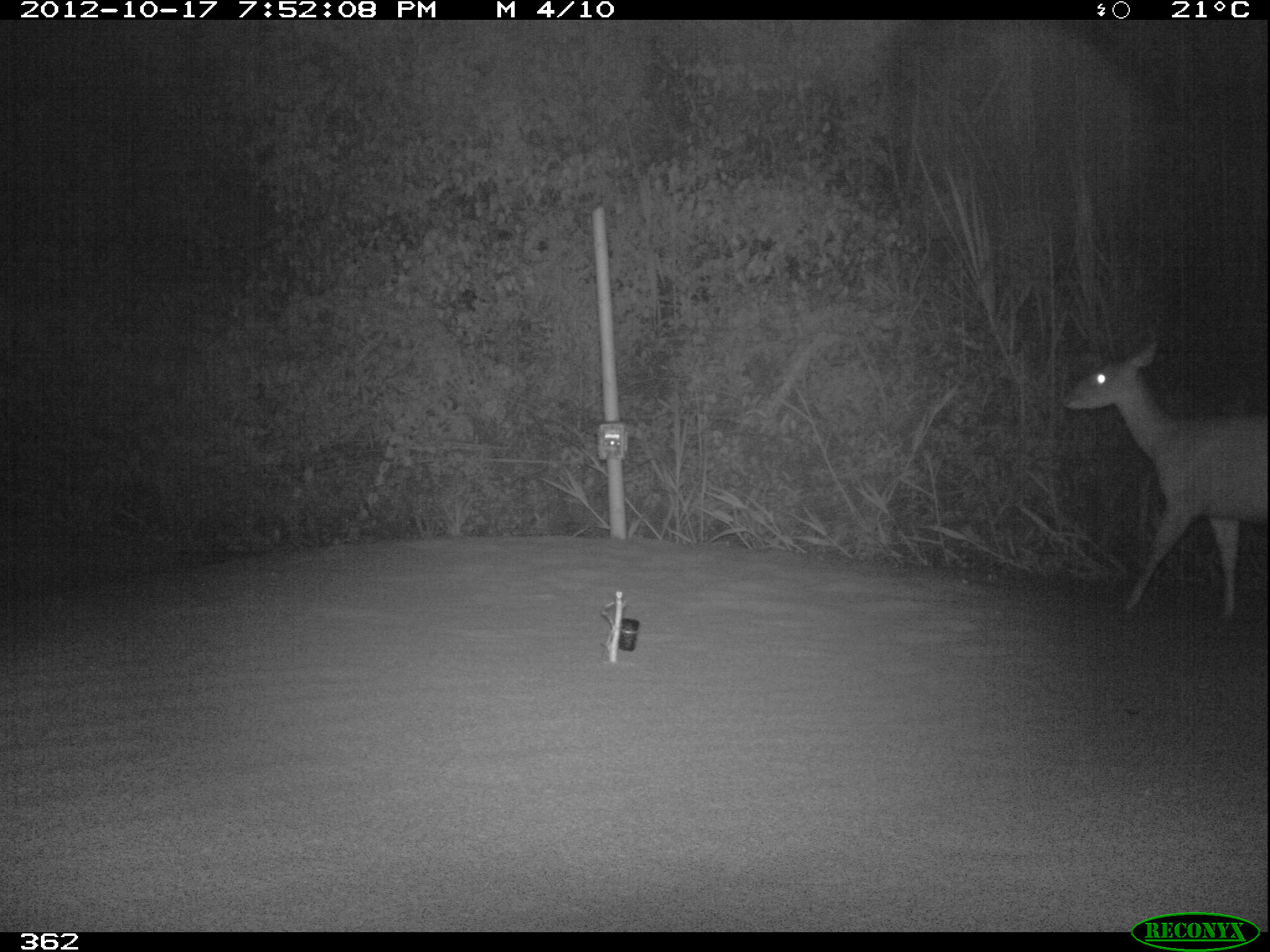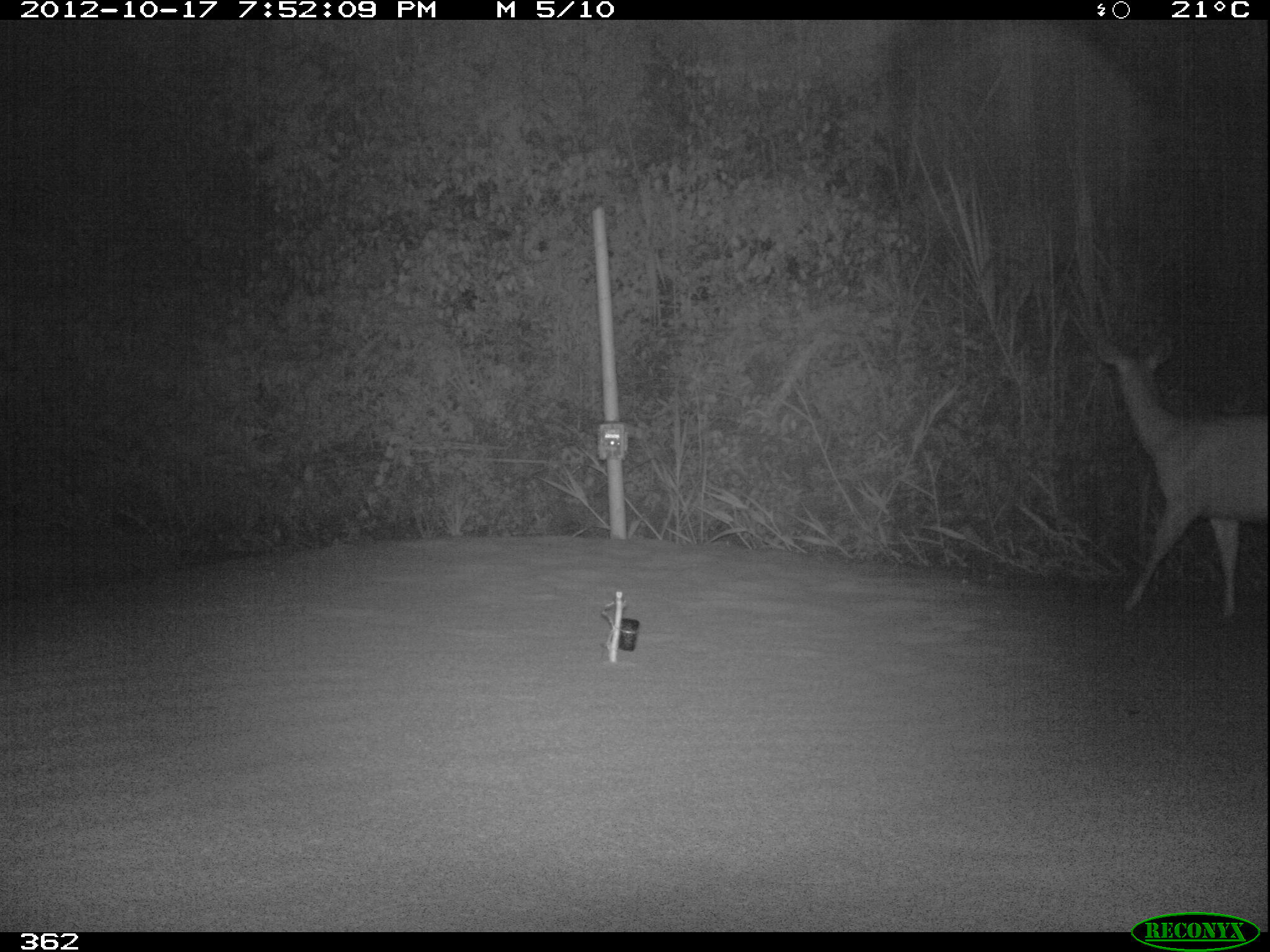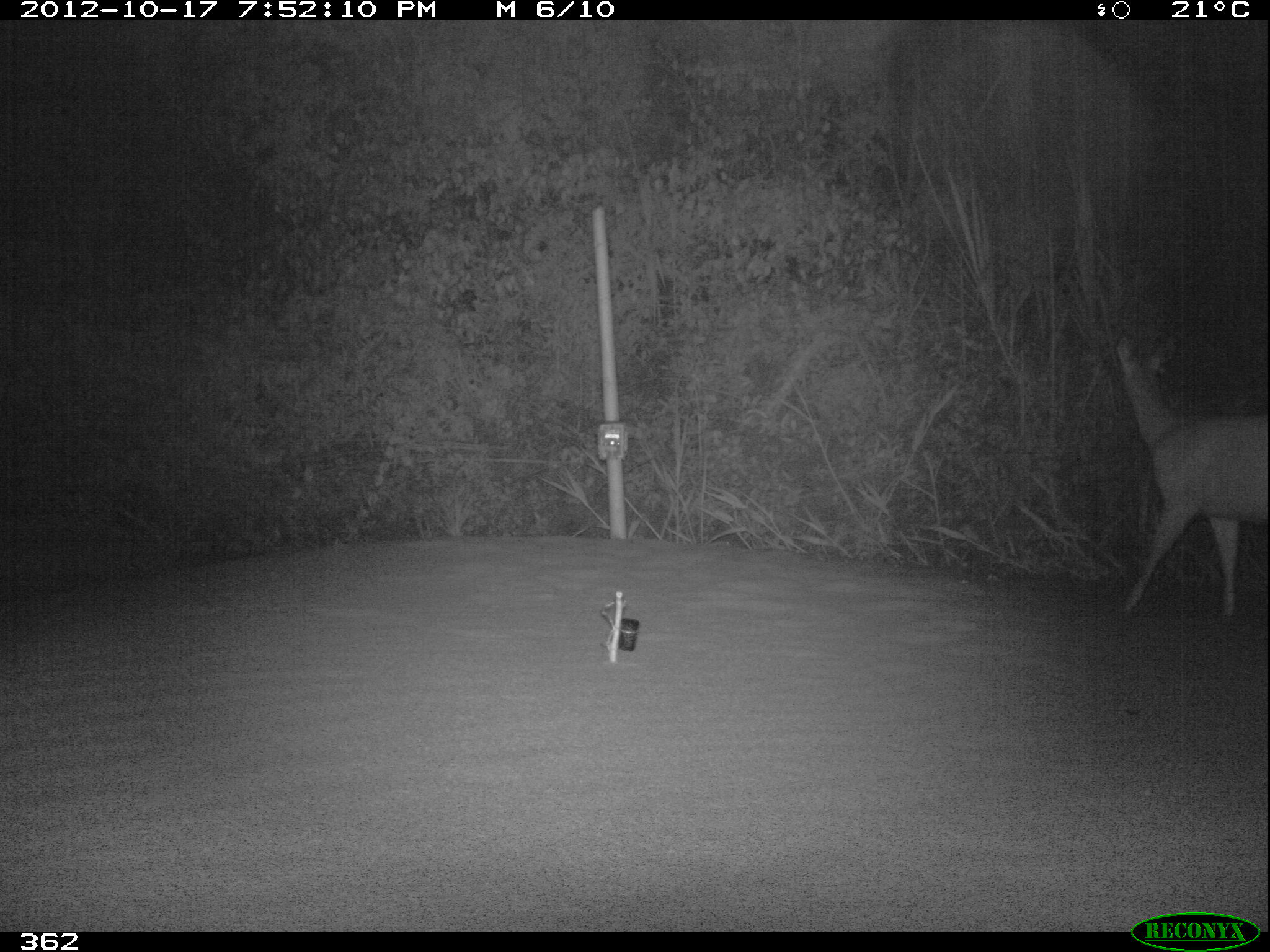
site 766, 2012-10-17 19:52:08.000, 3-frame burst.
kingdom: Animalia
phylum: Chordata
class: Mammalia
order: Artiodactyla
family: Cervidae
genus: Mazama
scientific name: Mazama americana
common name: red brocket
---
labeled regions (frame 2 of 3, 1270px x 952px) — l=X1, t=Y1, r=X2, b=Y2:
mazama americana: l=1095, t=333, r=1267, b=617